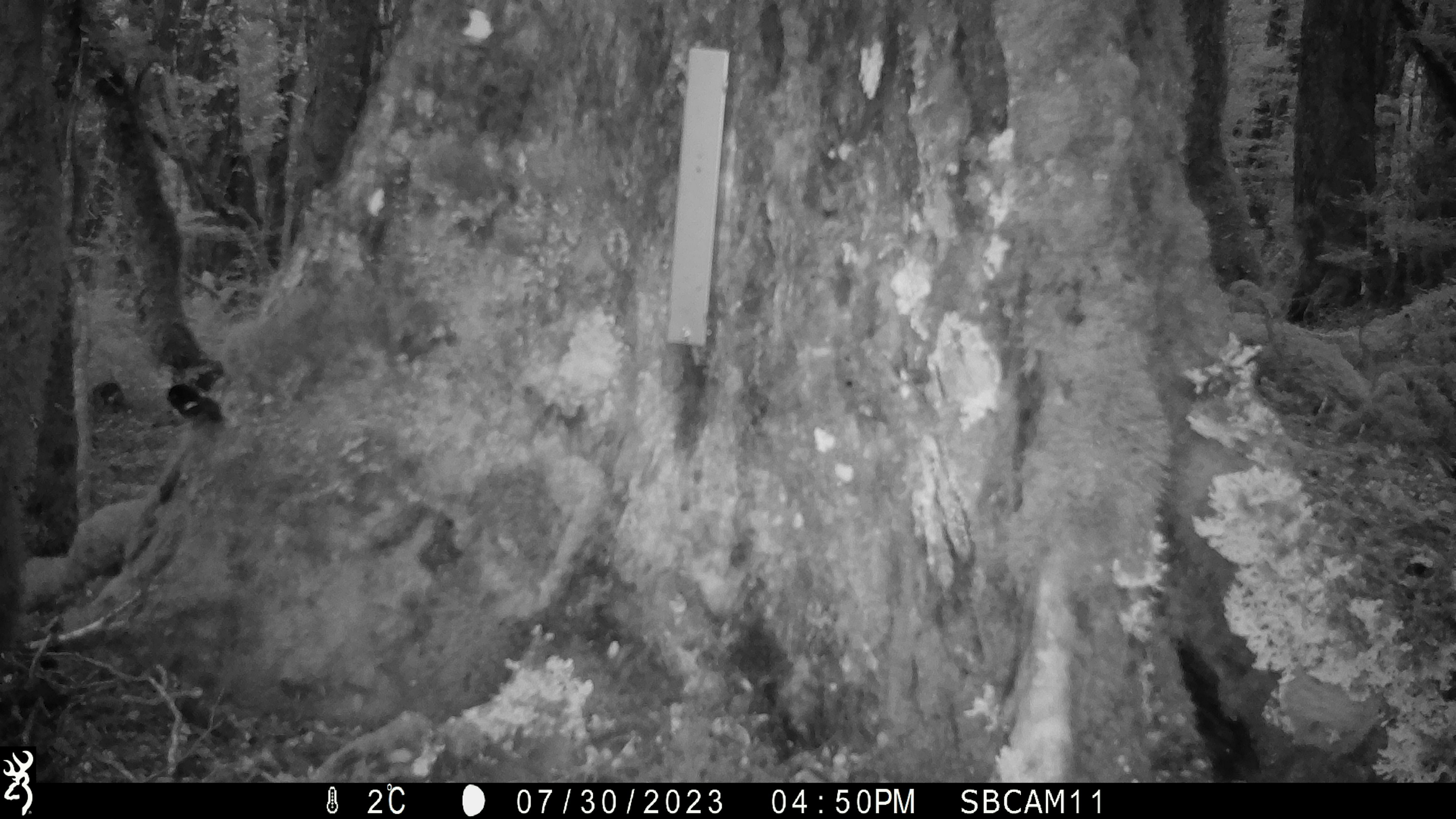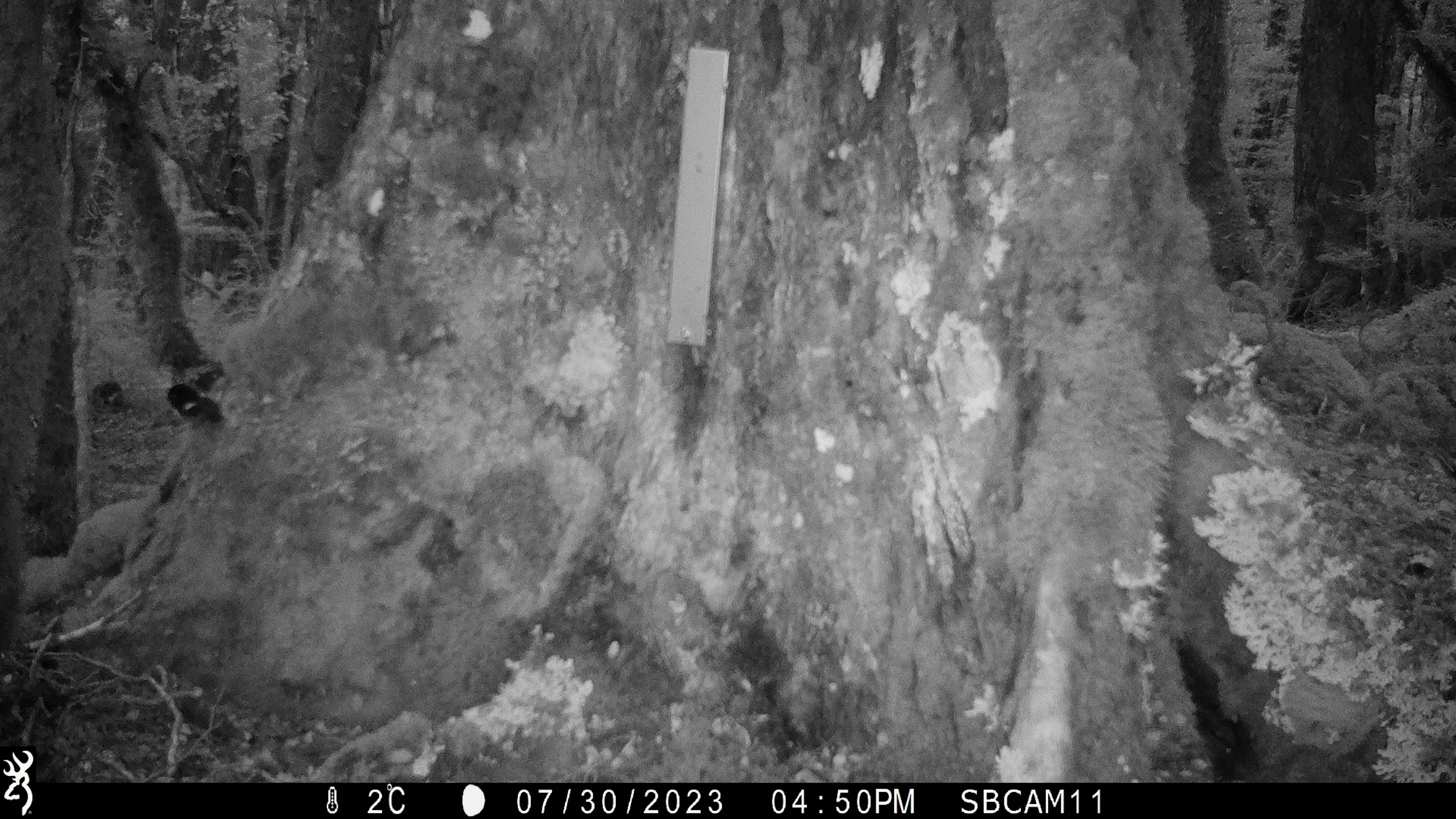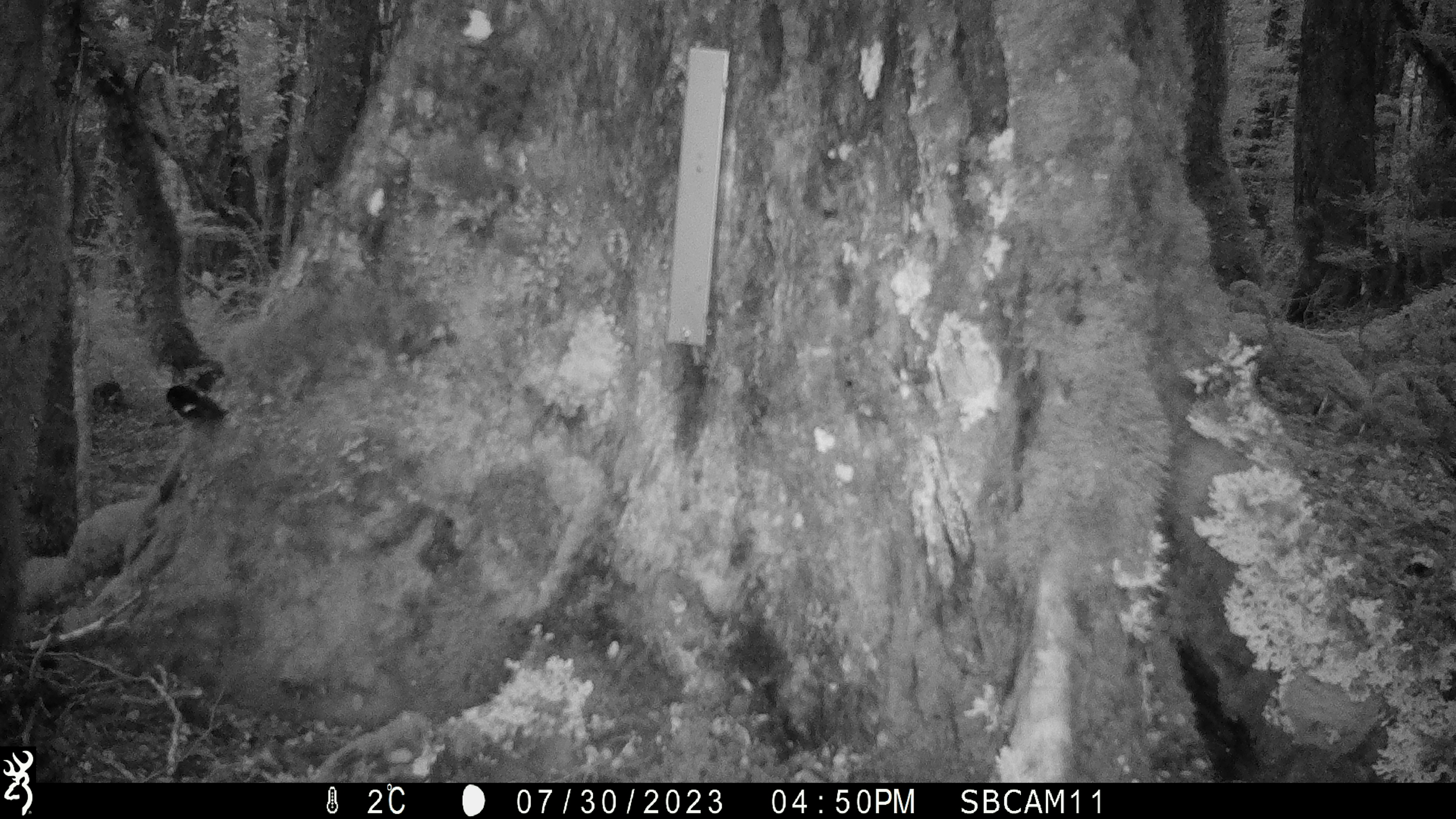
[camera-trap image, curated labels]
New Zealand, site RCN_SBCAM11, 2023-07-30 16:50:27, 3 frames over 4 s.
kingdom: Animalia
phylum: Chordata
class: Aves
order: Passeriformes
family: Petroicidae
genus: Petroica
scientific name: Petroica macrocephala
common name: tomtit